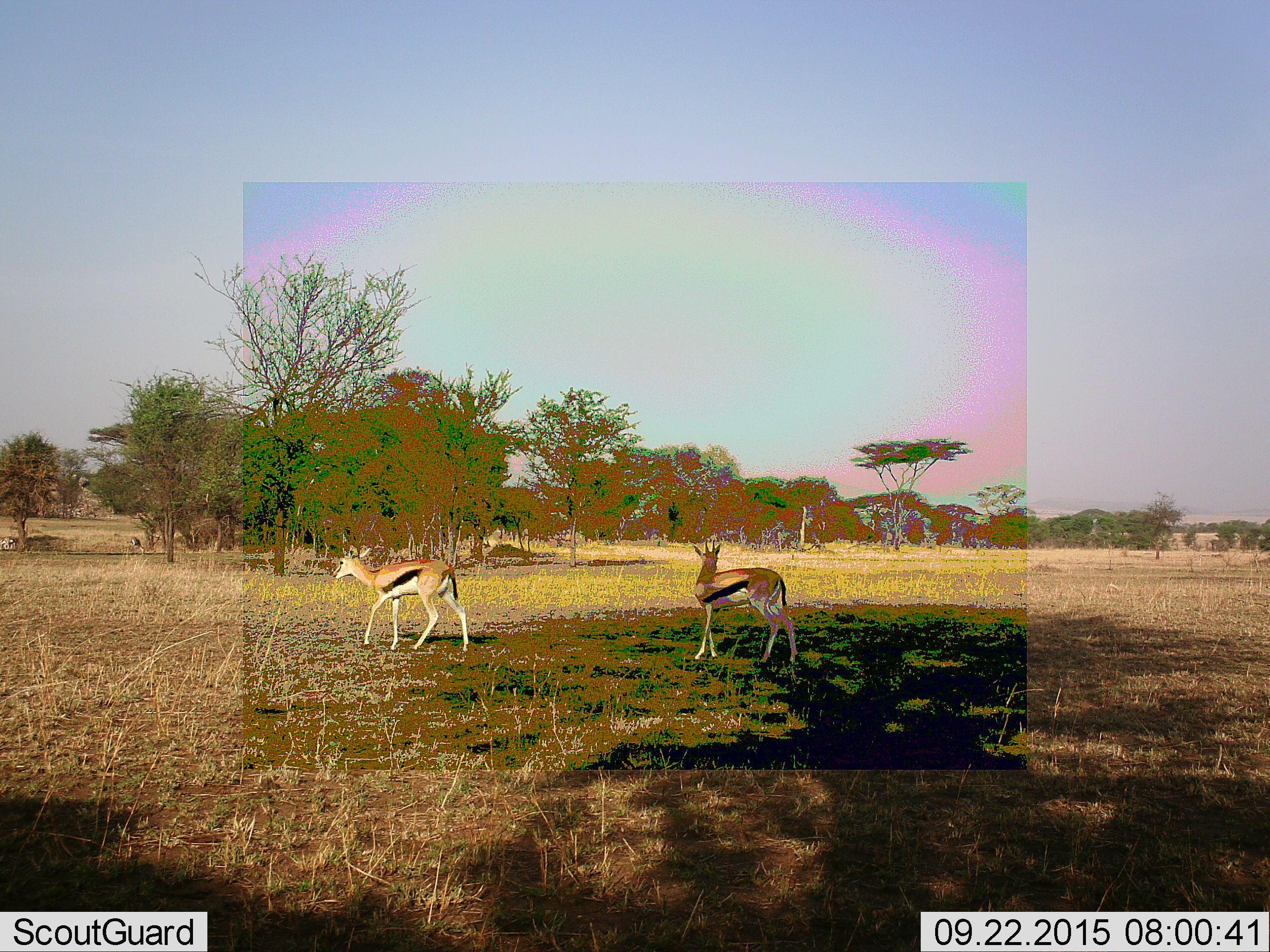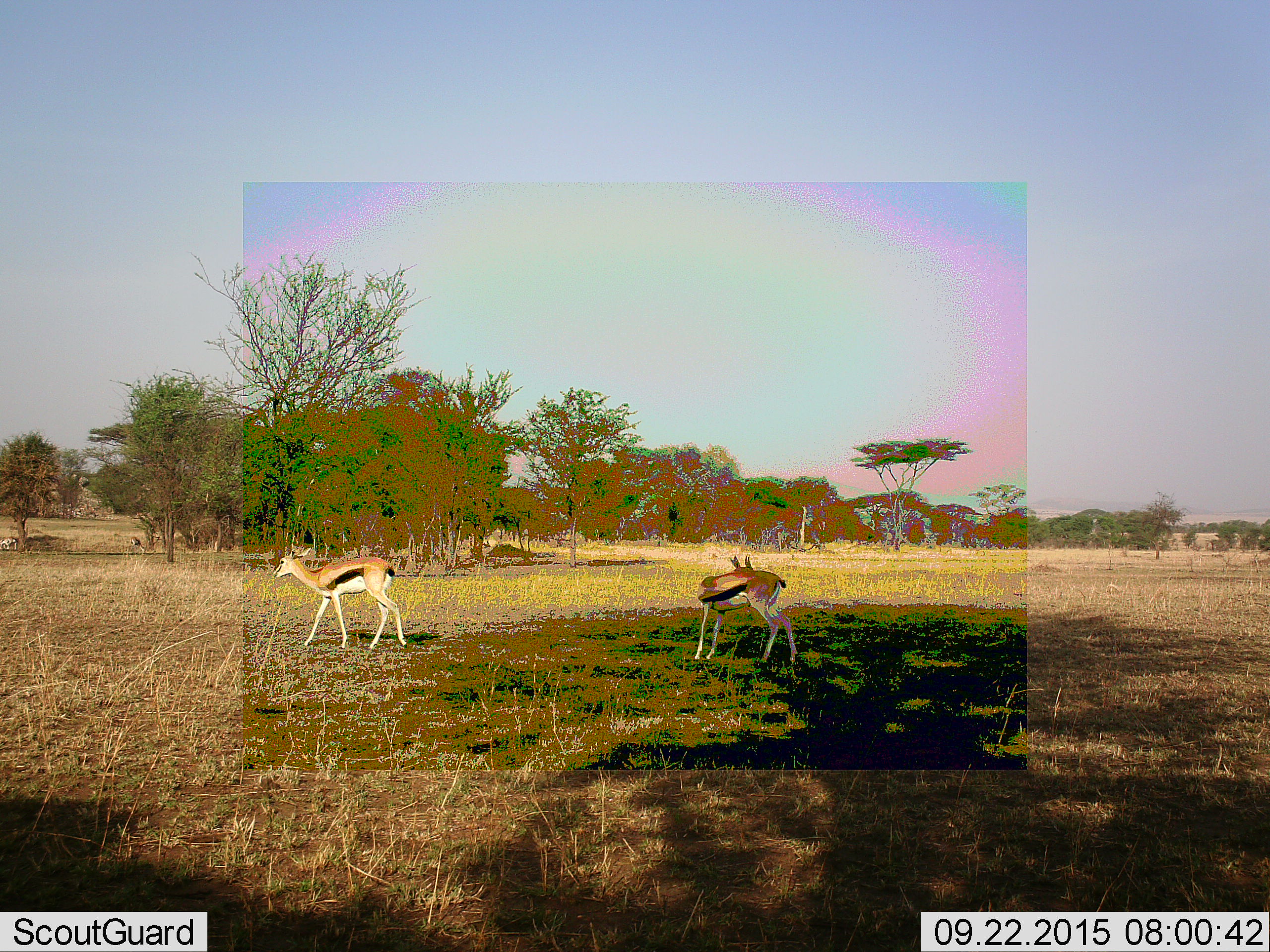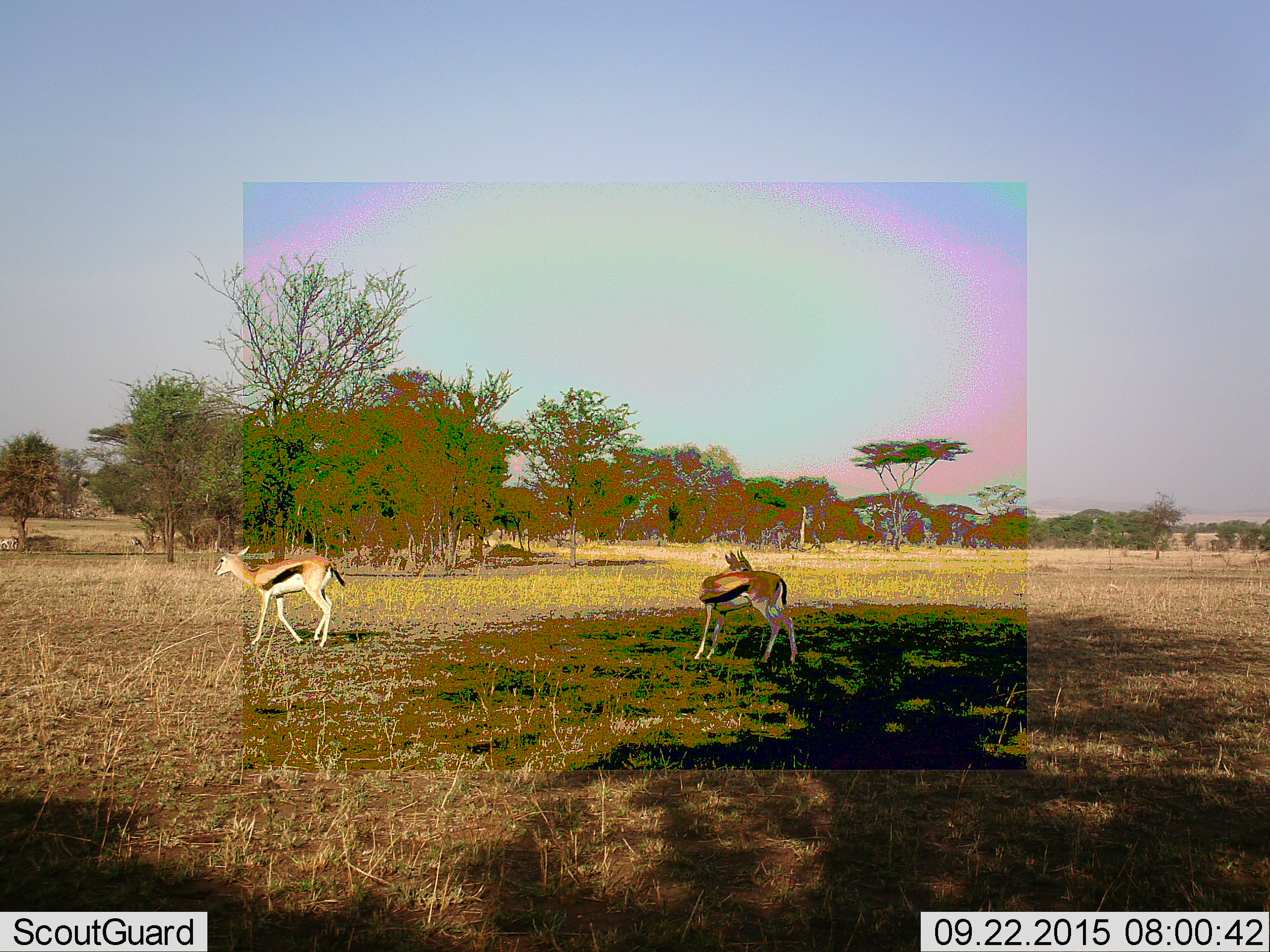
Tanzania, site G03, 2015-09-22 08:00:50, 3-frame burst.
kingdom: Animalia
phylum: Chordata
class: Mammalia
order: Artiodactyla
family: Bovidae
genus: Eudorcas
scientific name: Eudorcas thomsonii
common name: thomson's gazelle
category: gazellethomsons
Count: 4.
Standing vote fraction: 62%.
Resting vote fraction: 0%.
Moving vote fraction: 81%.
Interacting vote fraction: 0%.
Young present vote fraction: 6%.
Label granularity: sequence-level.